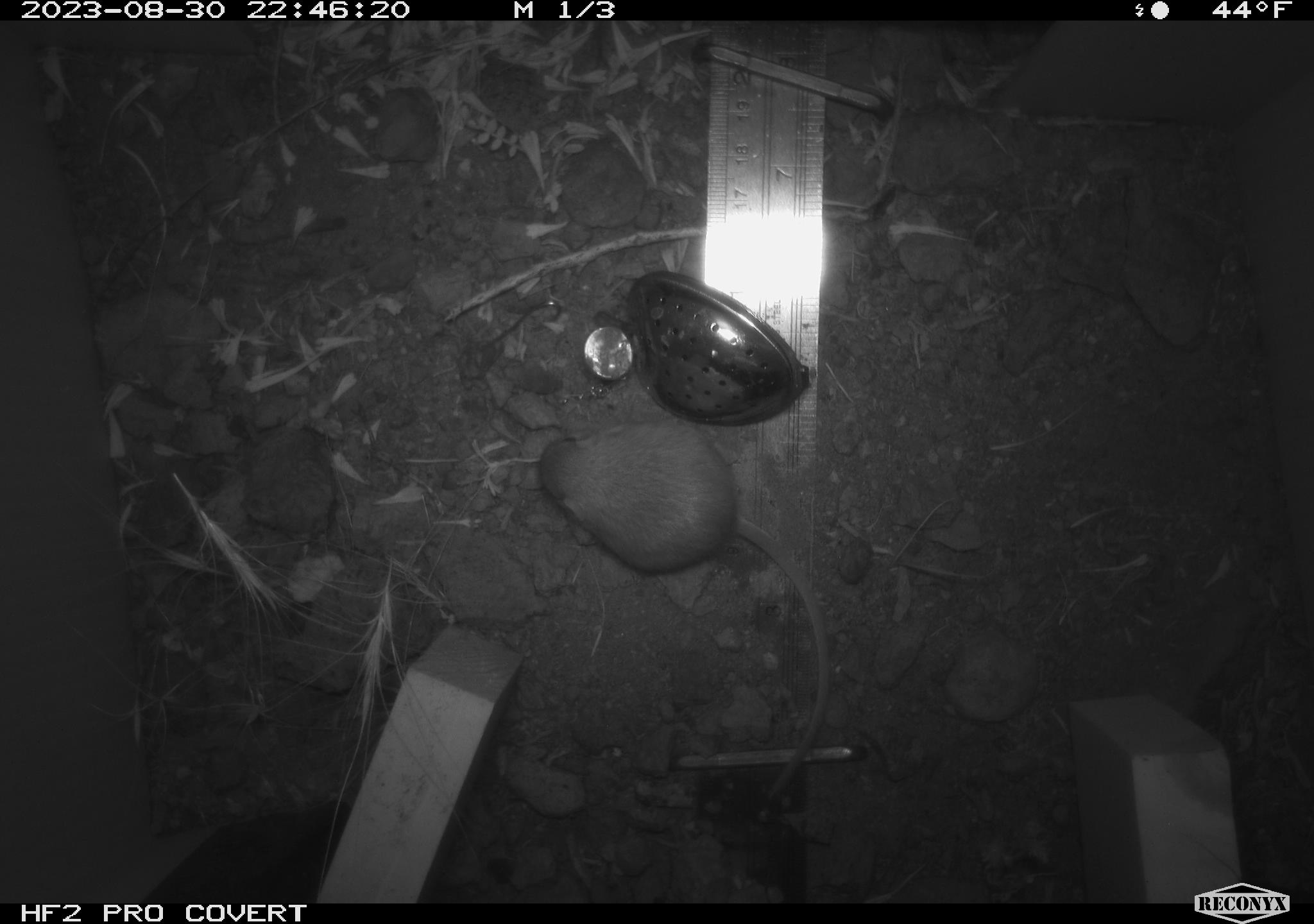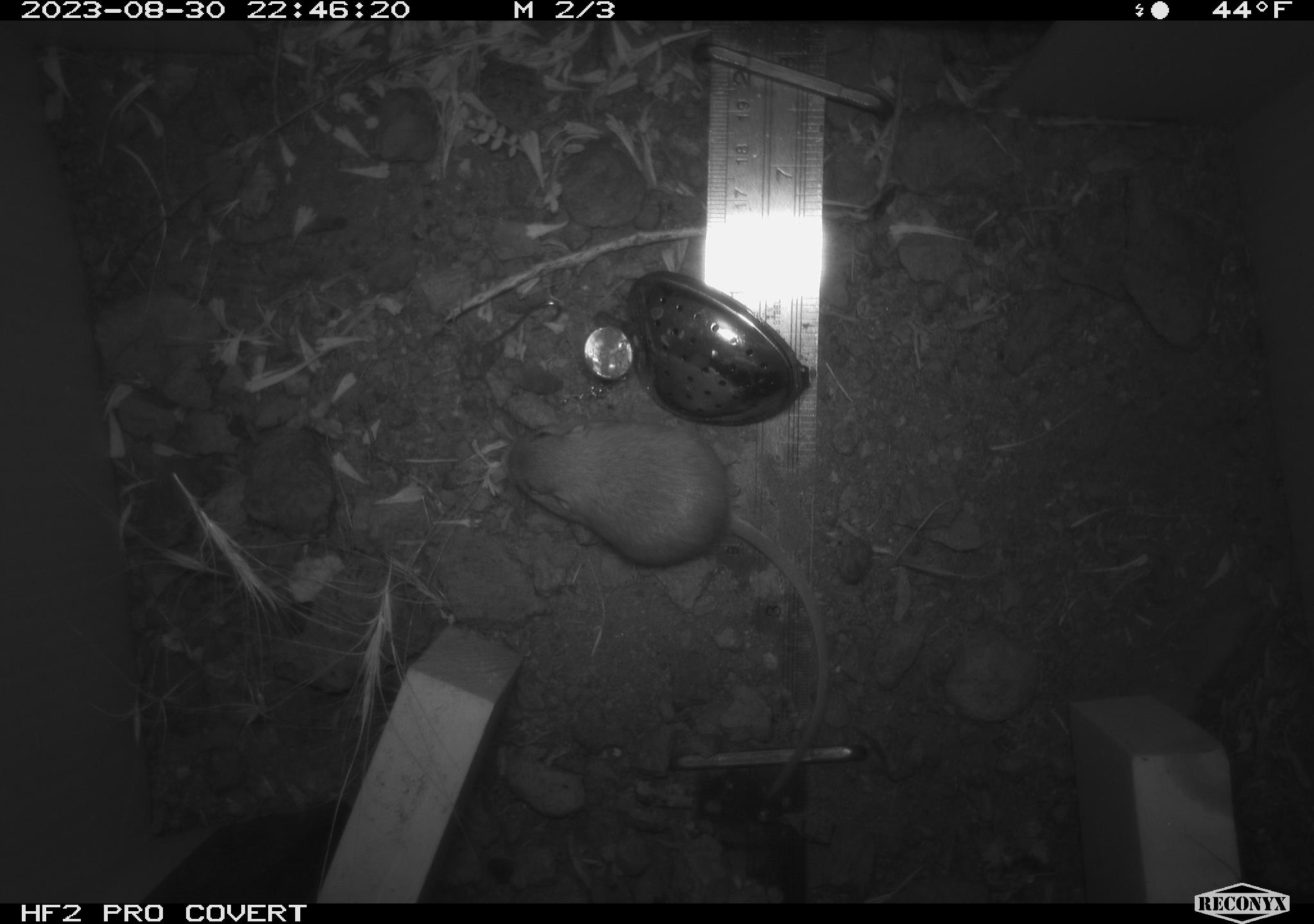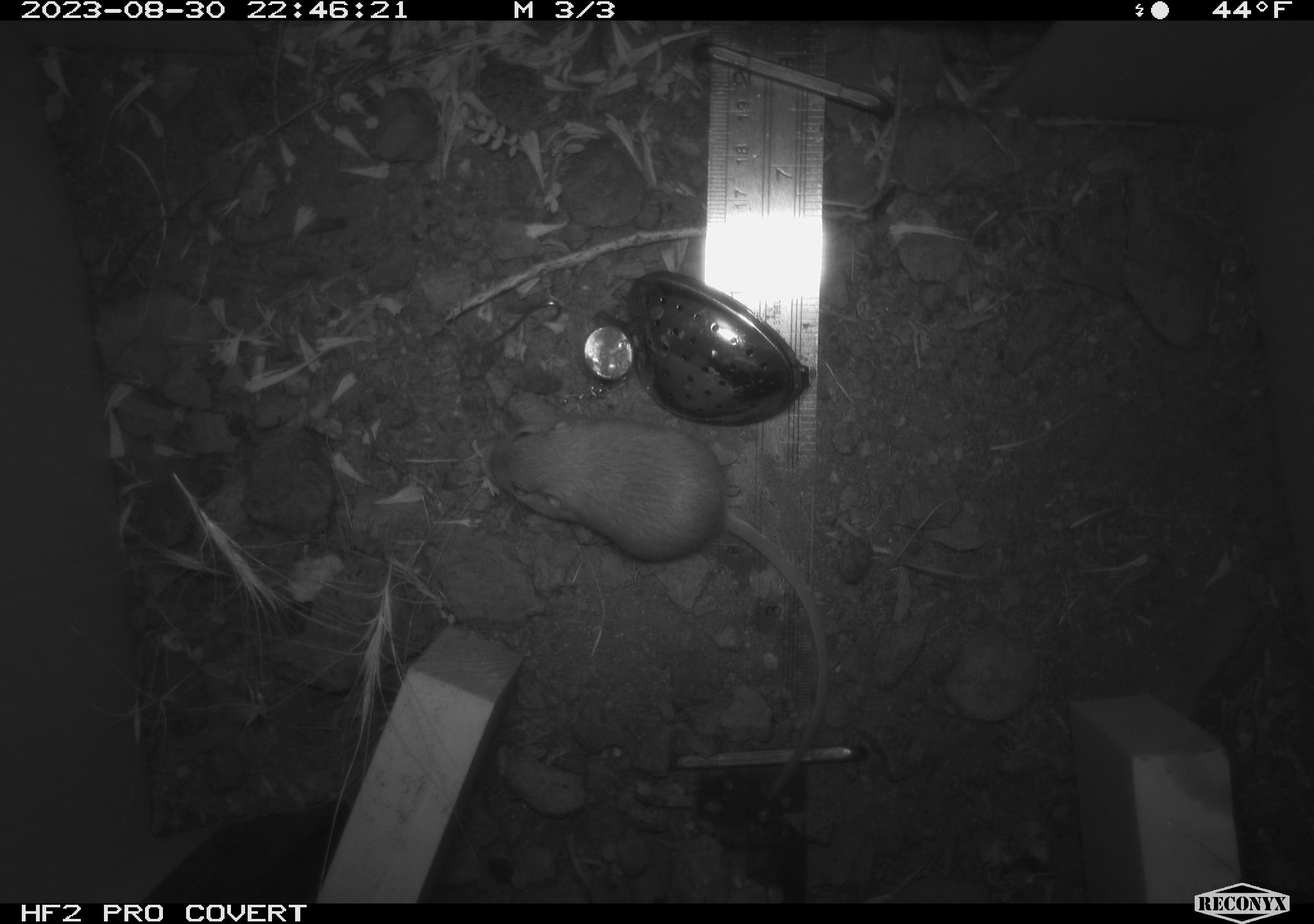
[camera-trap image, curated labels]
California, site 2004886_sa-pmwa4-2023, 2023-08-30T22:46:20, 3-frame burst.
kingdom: Animalia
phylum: Chordata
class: Mammalia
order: Rodentia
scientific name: Rodentia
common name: mouse species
Mouse species (Rodentia).